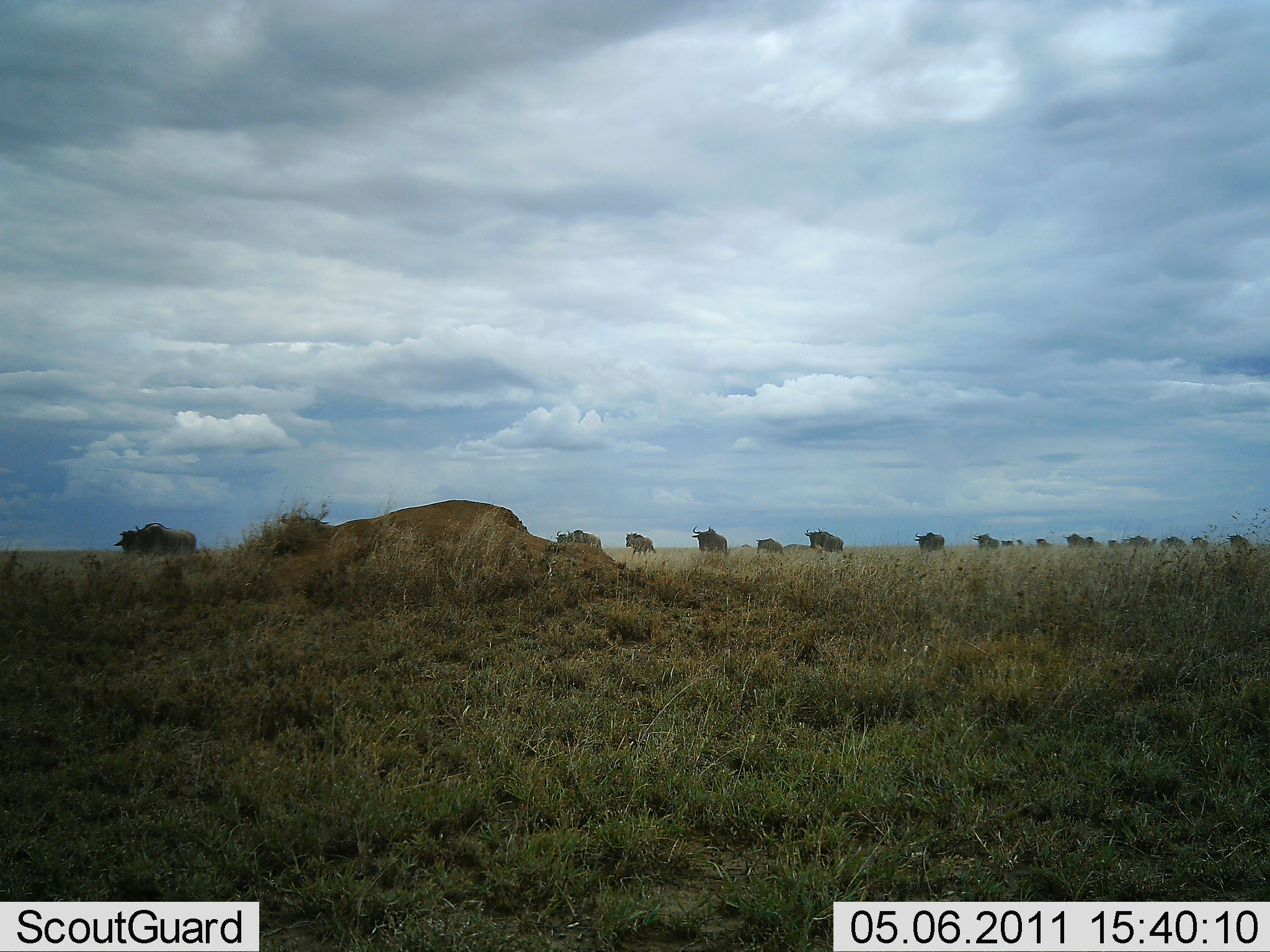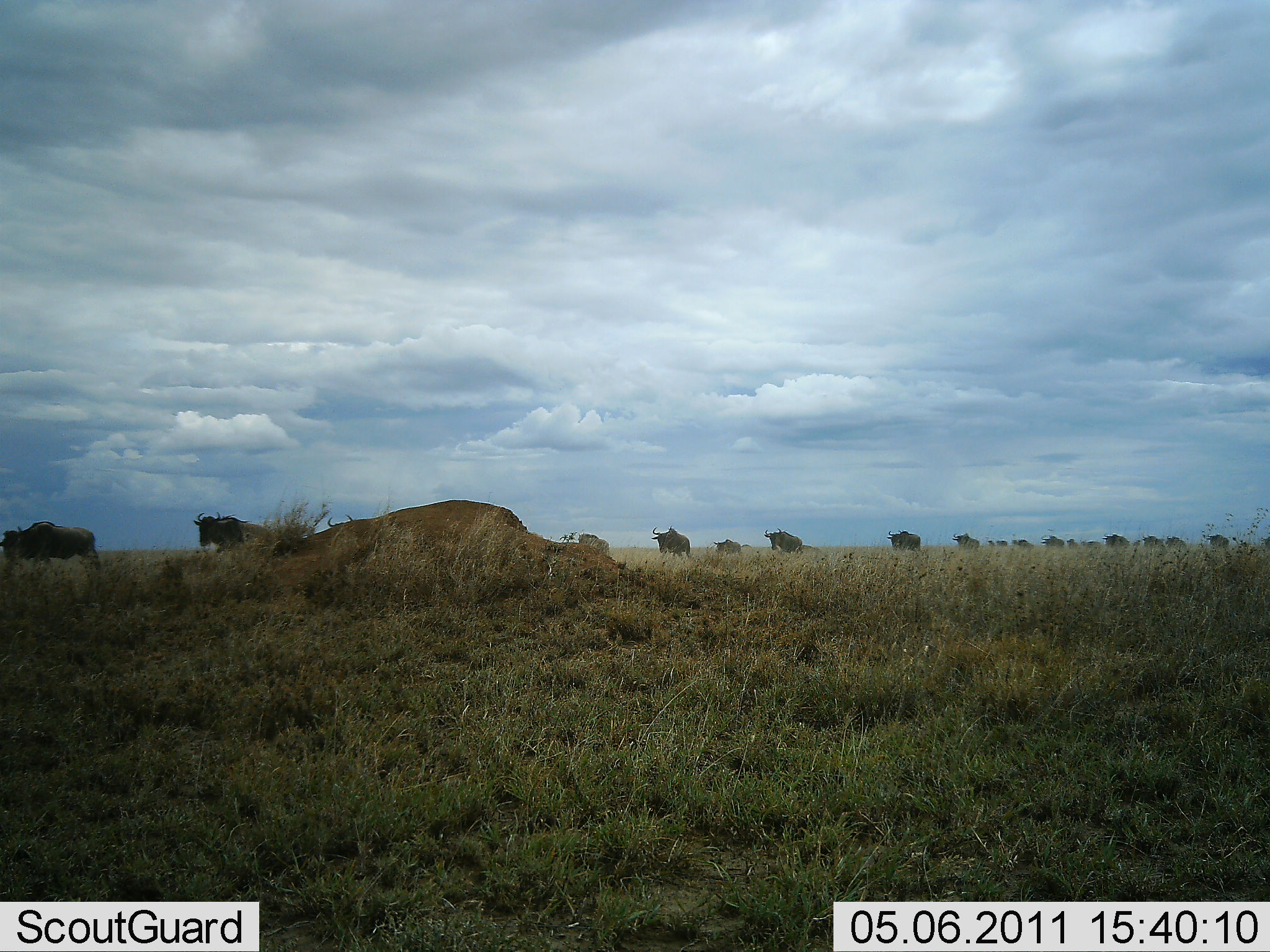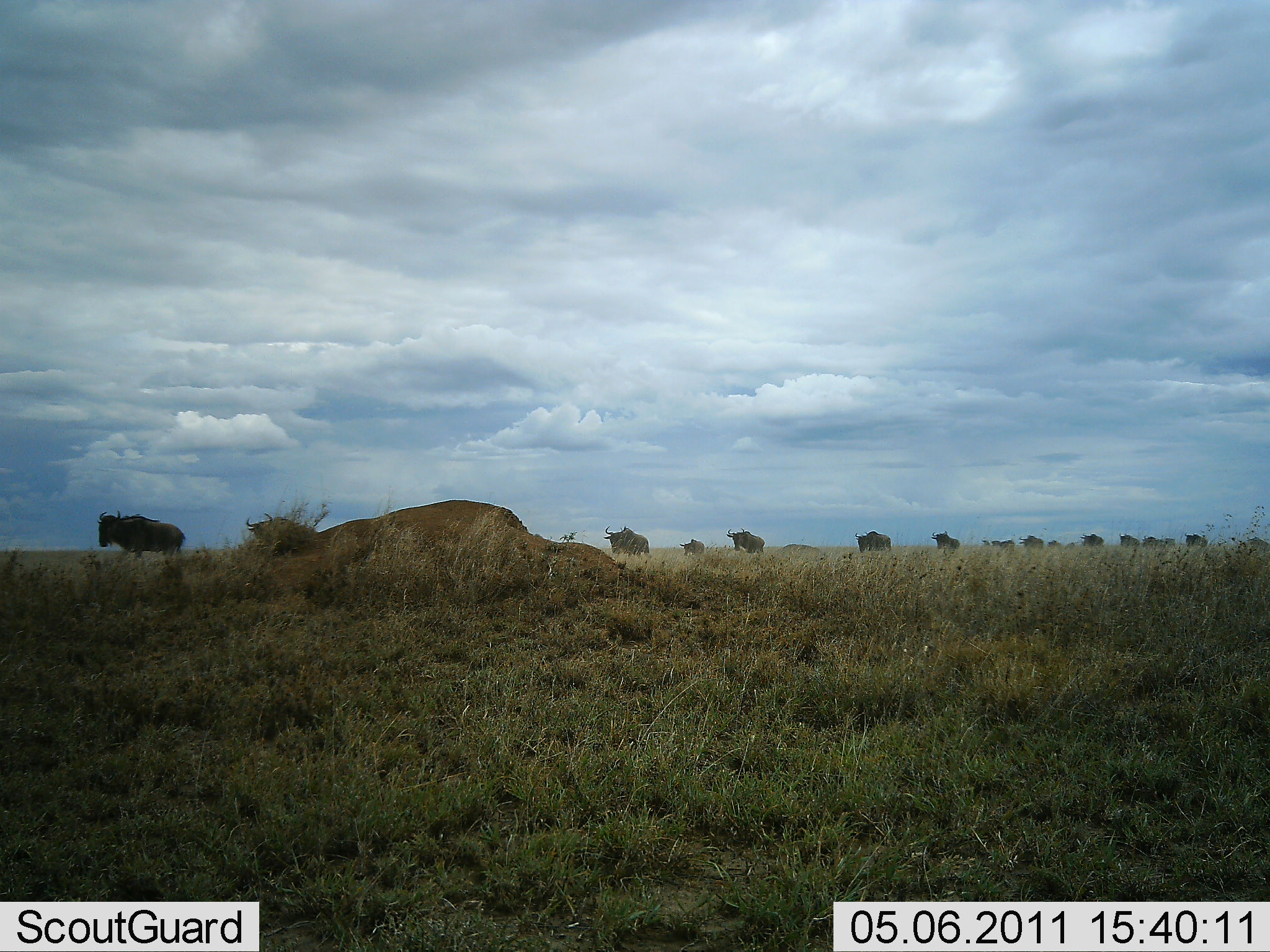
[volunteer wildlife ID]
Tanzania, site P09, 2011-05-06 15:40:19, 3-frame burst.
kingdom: Animalia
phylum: Chordata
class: Mammalia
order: Artiodactyla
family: Bovidae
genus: Connochaetes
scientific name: Connochaetes taurinus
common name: blue wildebeest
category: wildebeest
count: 11-50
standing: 0%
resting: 0%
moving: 100%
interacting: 0%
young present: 0%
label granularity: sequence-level